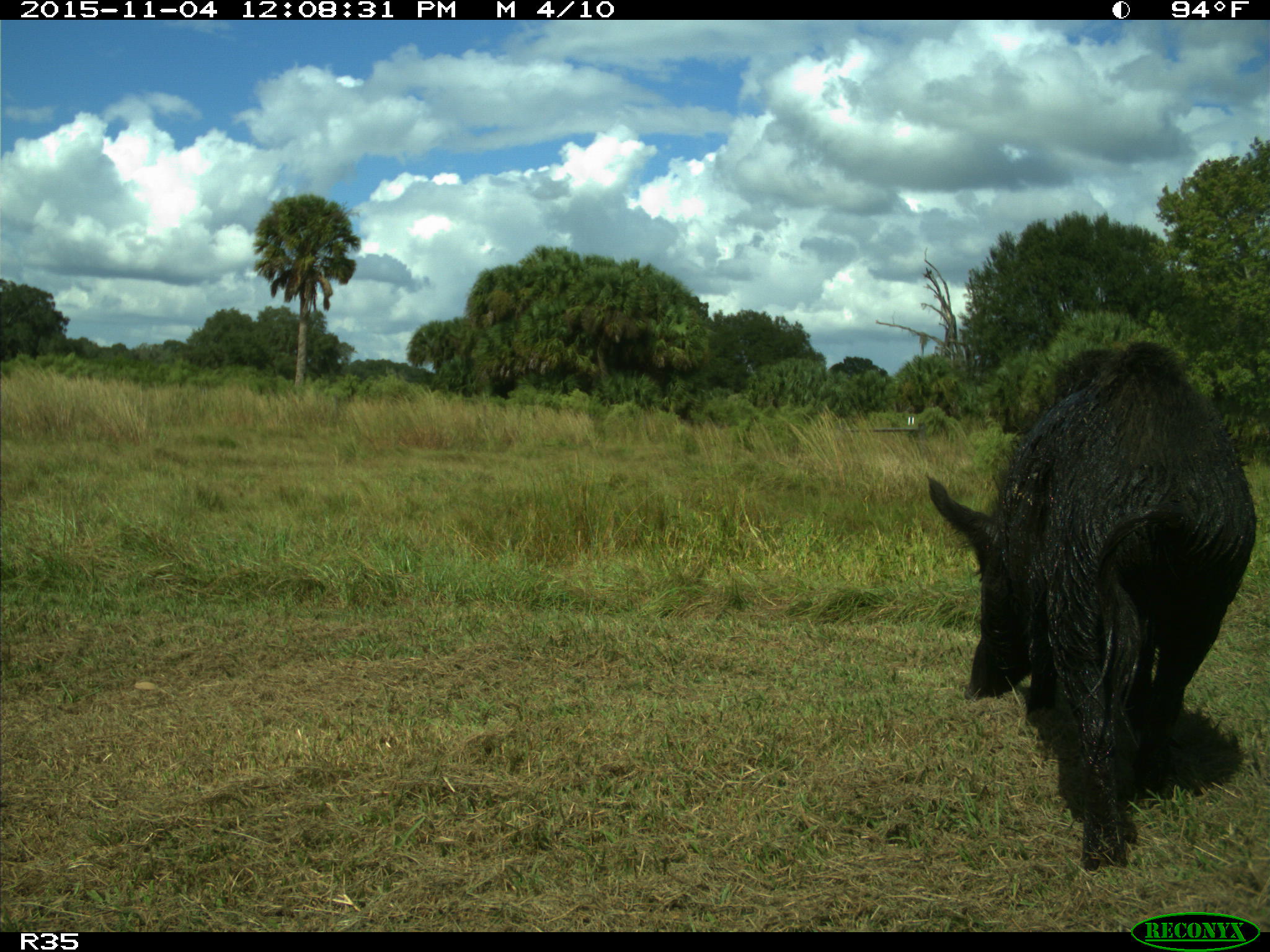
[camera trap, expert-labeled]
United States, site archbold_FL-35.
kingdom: Animalia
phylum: Chordata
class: Mammalia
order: Artiodactyla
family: Suidae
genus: Sus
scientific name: Sus scrofa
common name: wild boar